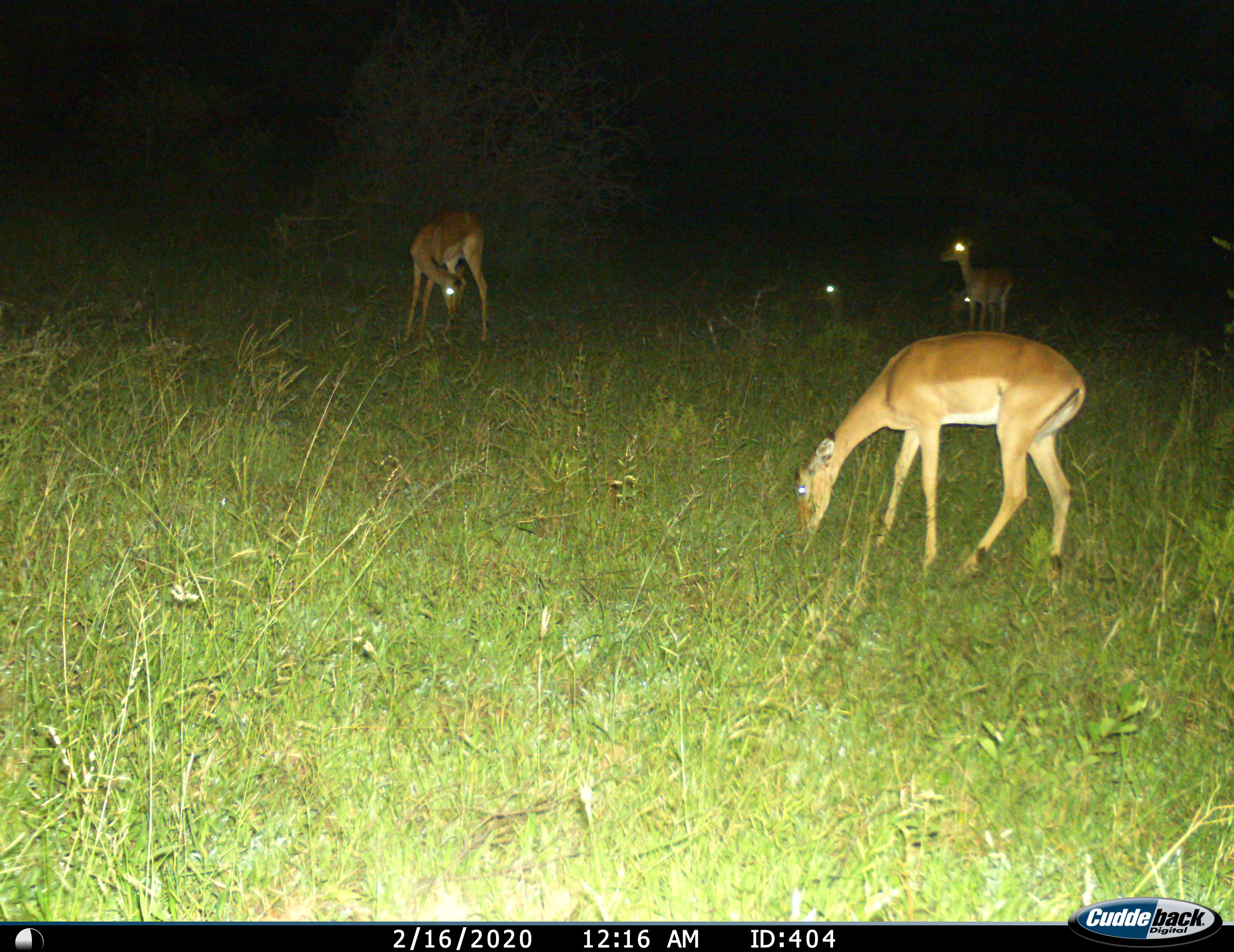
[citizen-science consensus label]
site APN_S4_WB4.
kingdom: Animalia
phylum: Chordata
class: Mammalia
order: Artiodactyla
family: Bovidae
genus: Aepyceros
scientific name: Aepyceros melampus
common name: impala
Impala (Aepyceros melampus), count 5. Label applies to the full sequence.